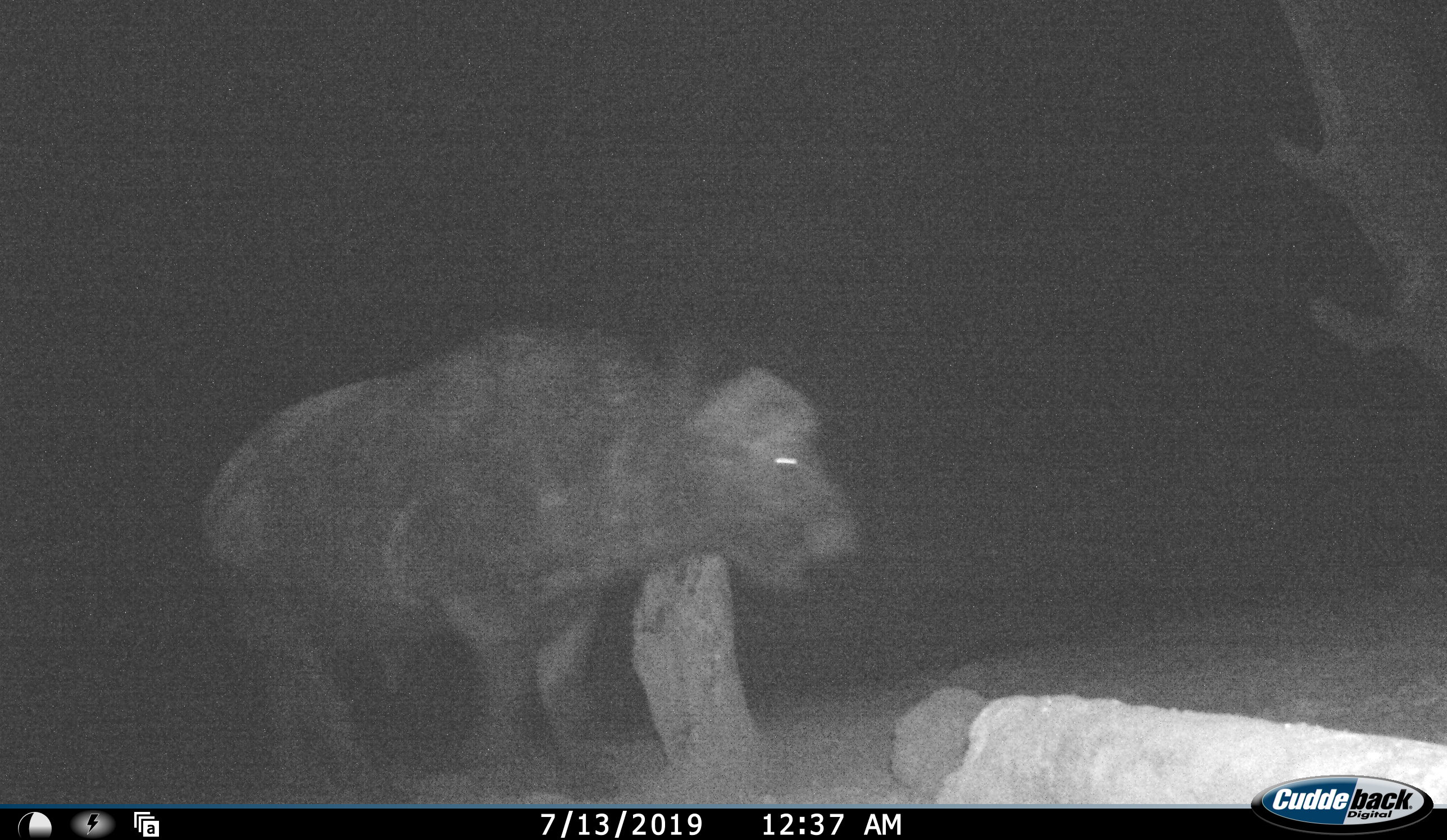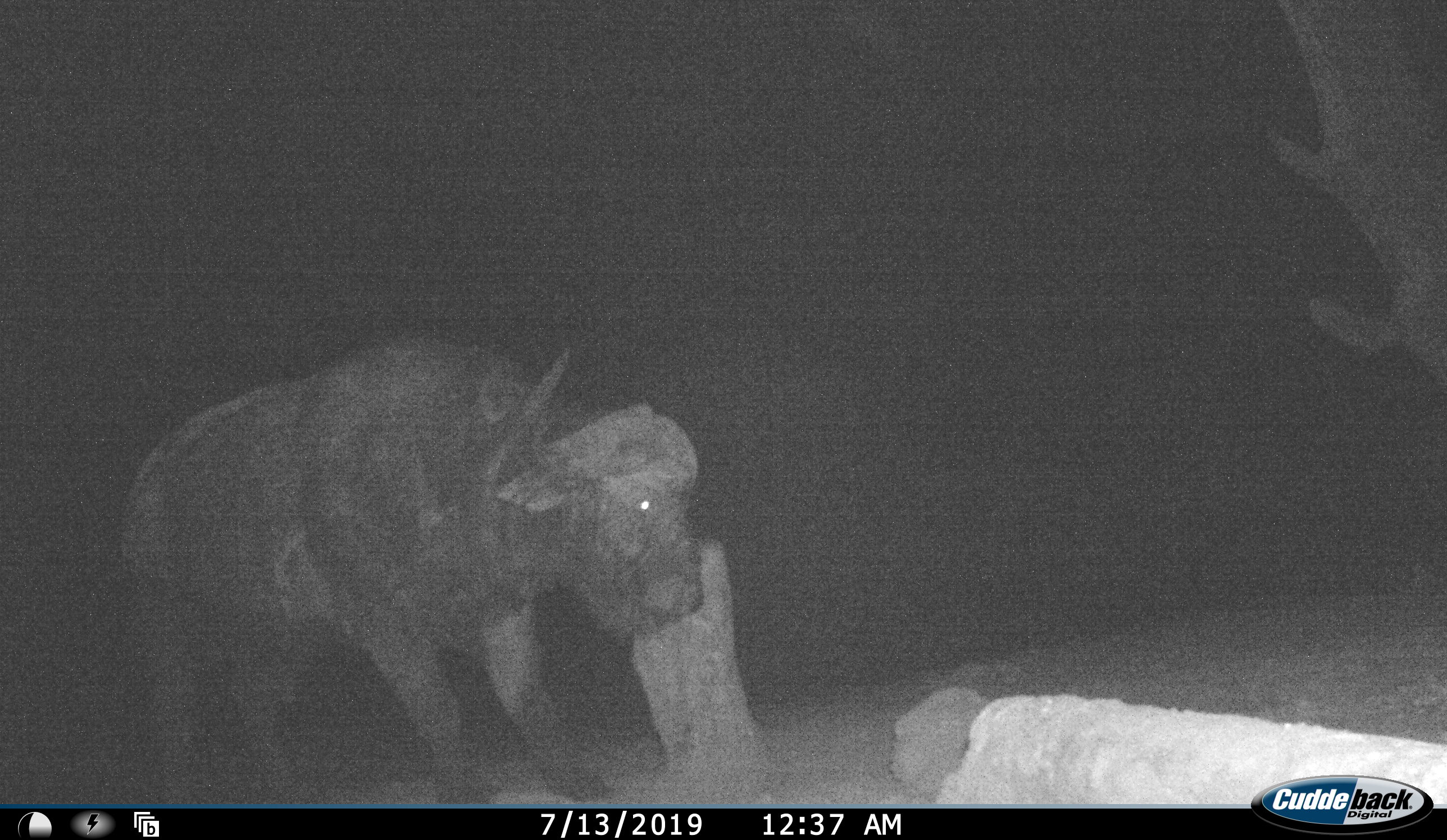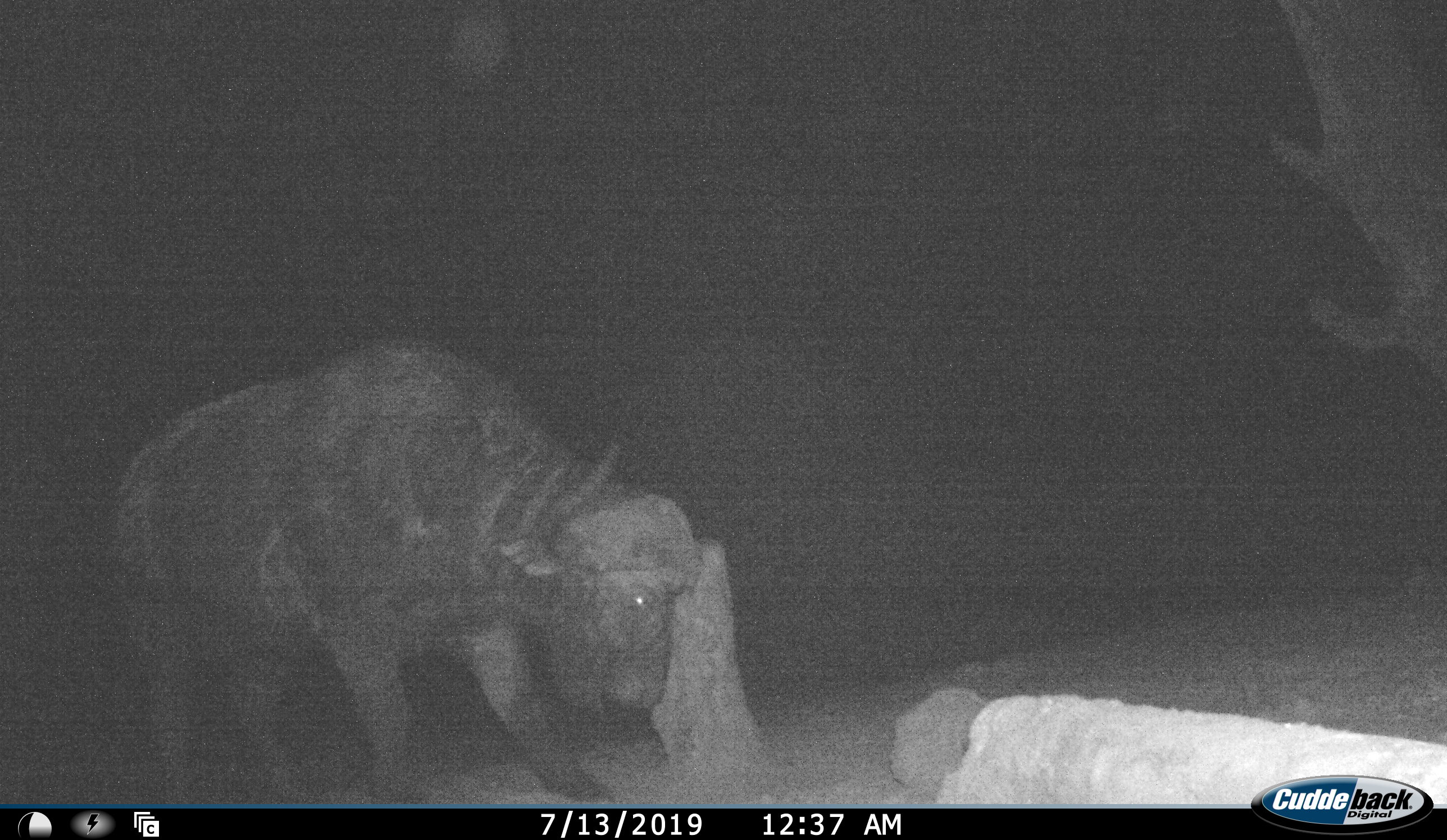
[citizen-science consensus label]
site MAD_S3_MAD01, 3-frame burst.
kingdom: Animalia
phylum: Chordata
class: Mammalia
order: Artiodactyla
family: Bovidae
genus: Syncerus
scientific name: Syncerus caffer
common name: african buffalo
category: buffalo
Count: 1.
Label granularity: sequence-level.